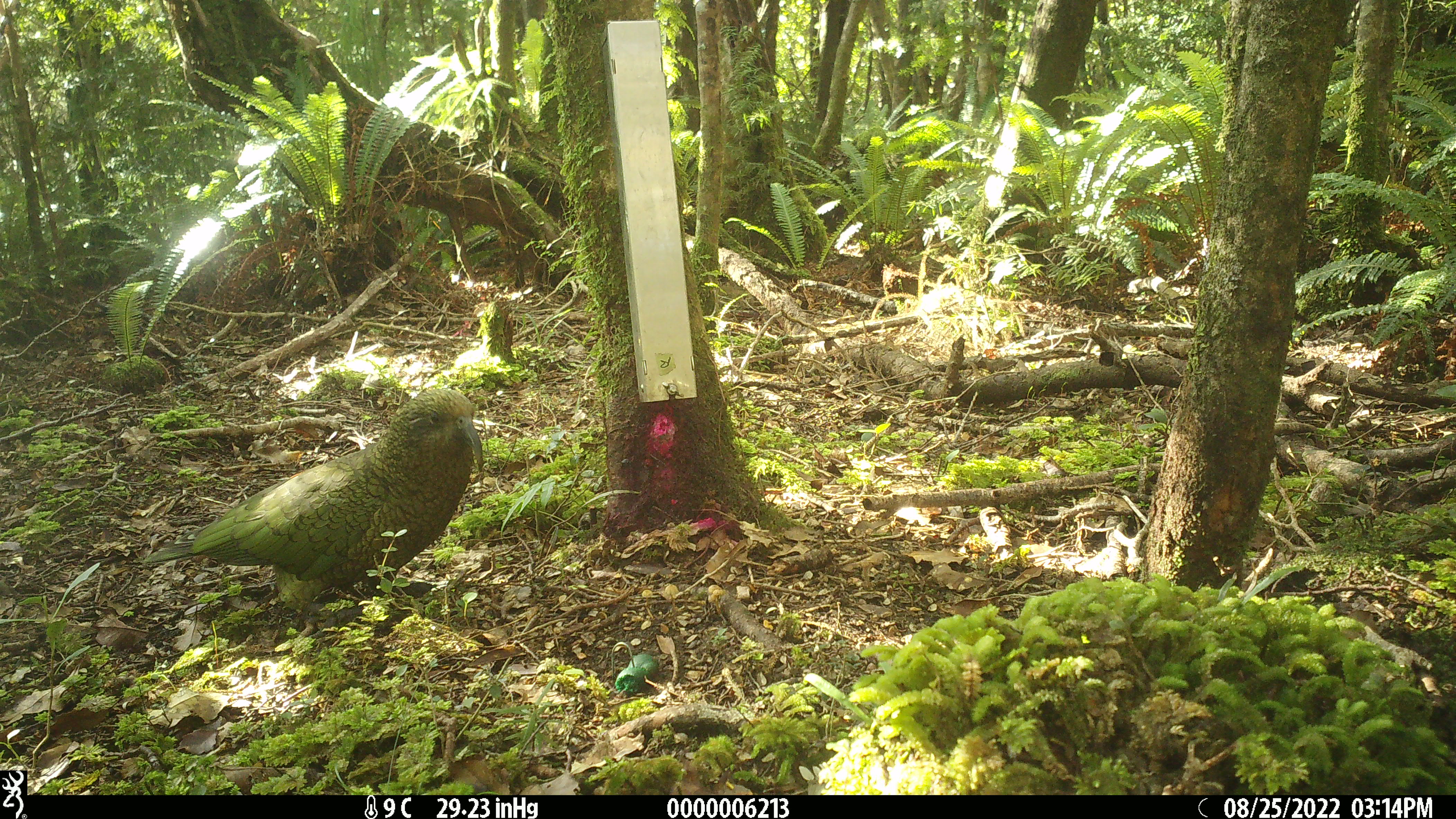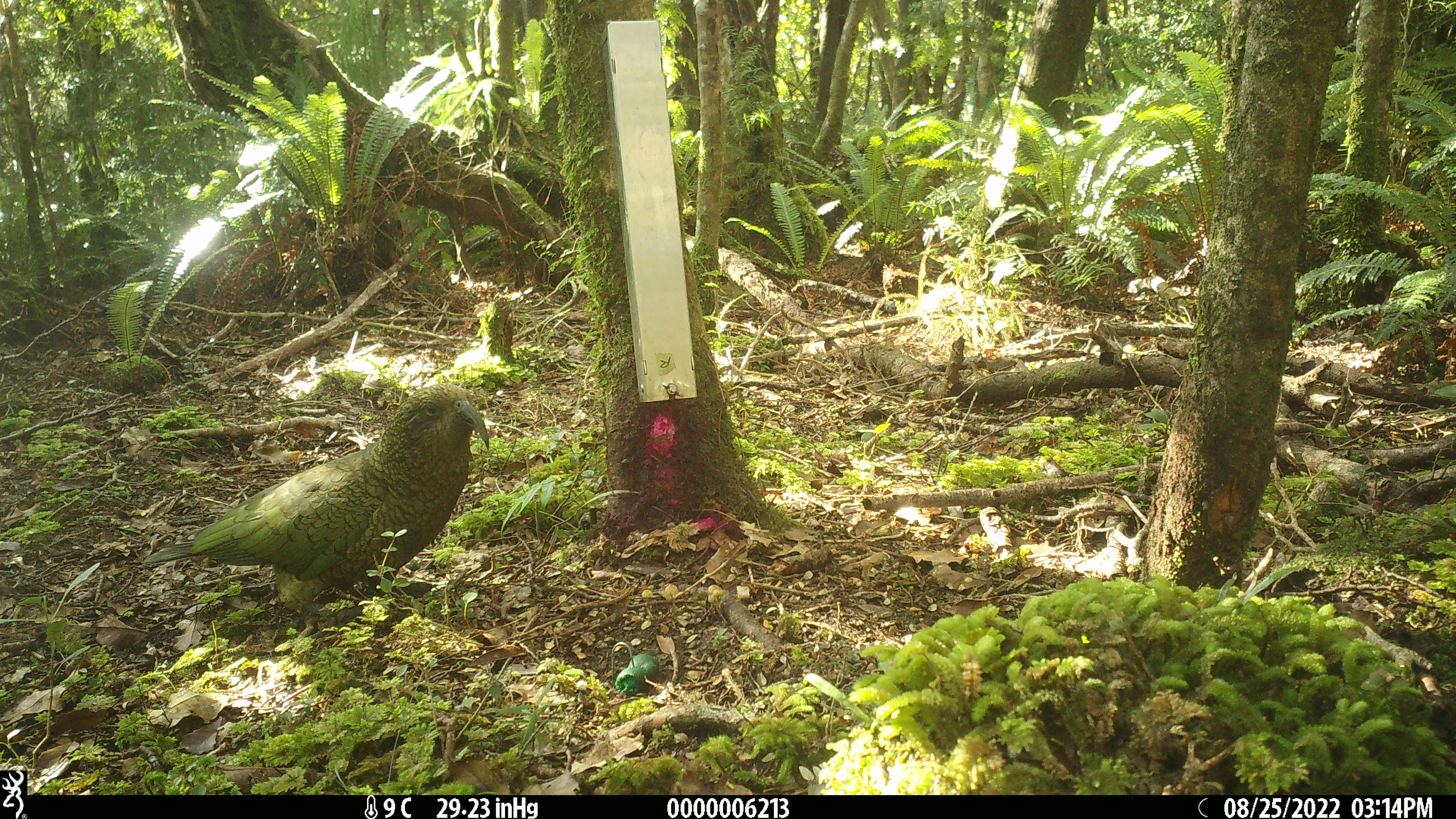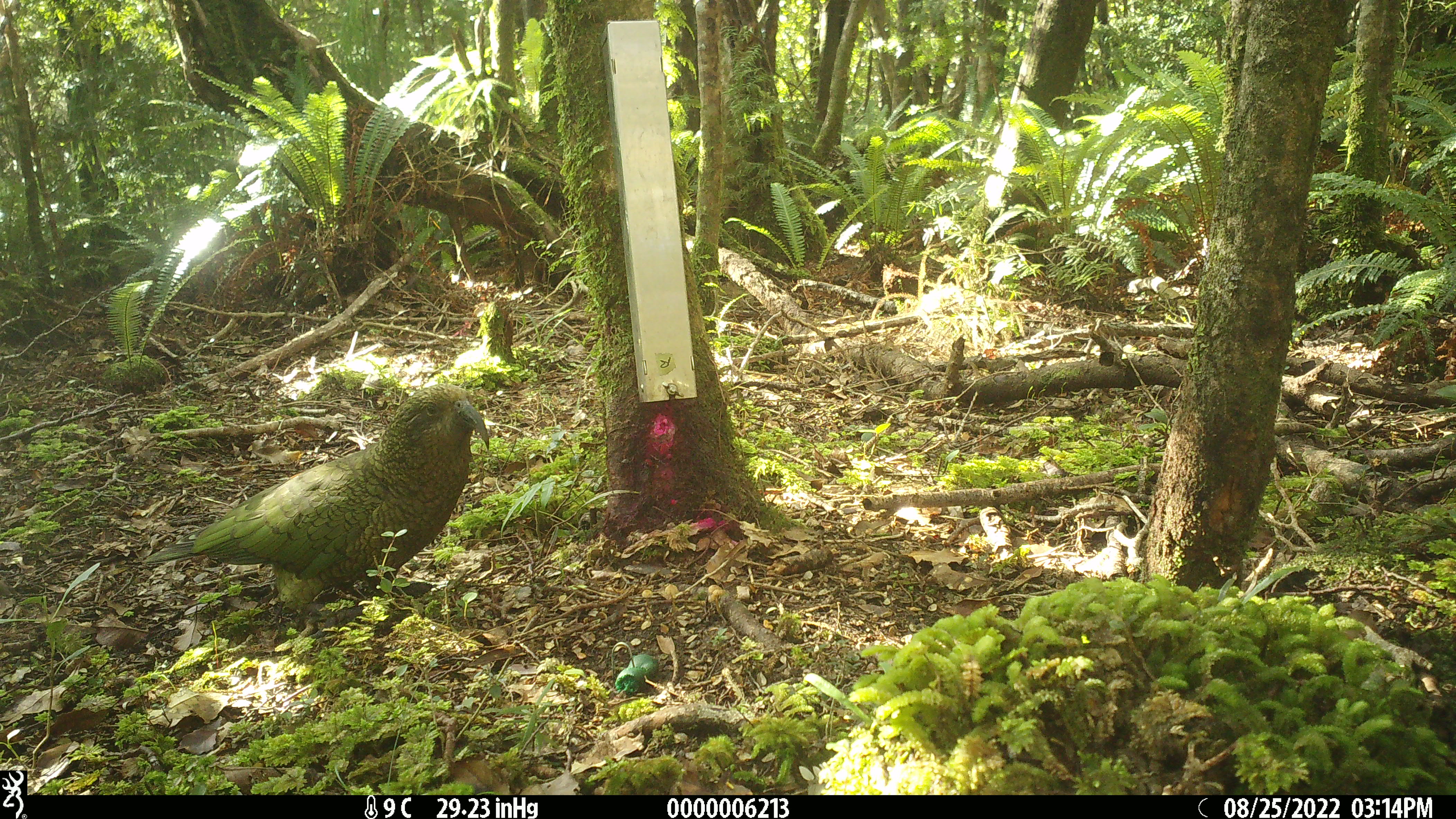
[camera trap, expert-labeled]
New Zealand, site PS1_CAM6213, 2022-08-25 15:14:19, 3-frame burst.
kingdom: Animalia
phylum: Chordata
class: Aves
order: Psittaciformes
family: Strigopidae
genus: Nestor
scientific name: Nestor notabilis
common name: kea